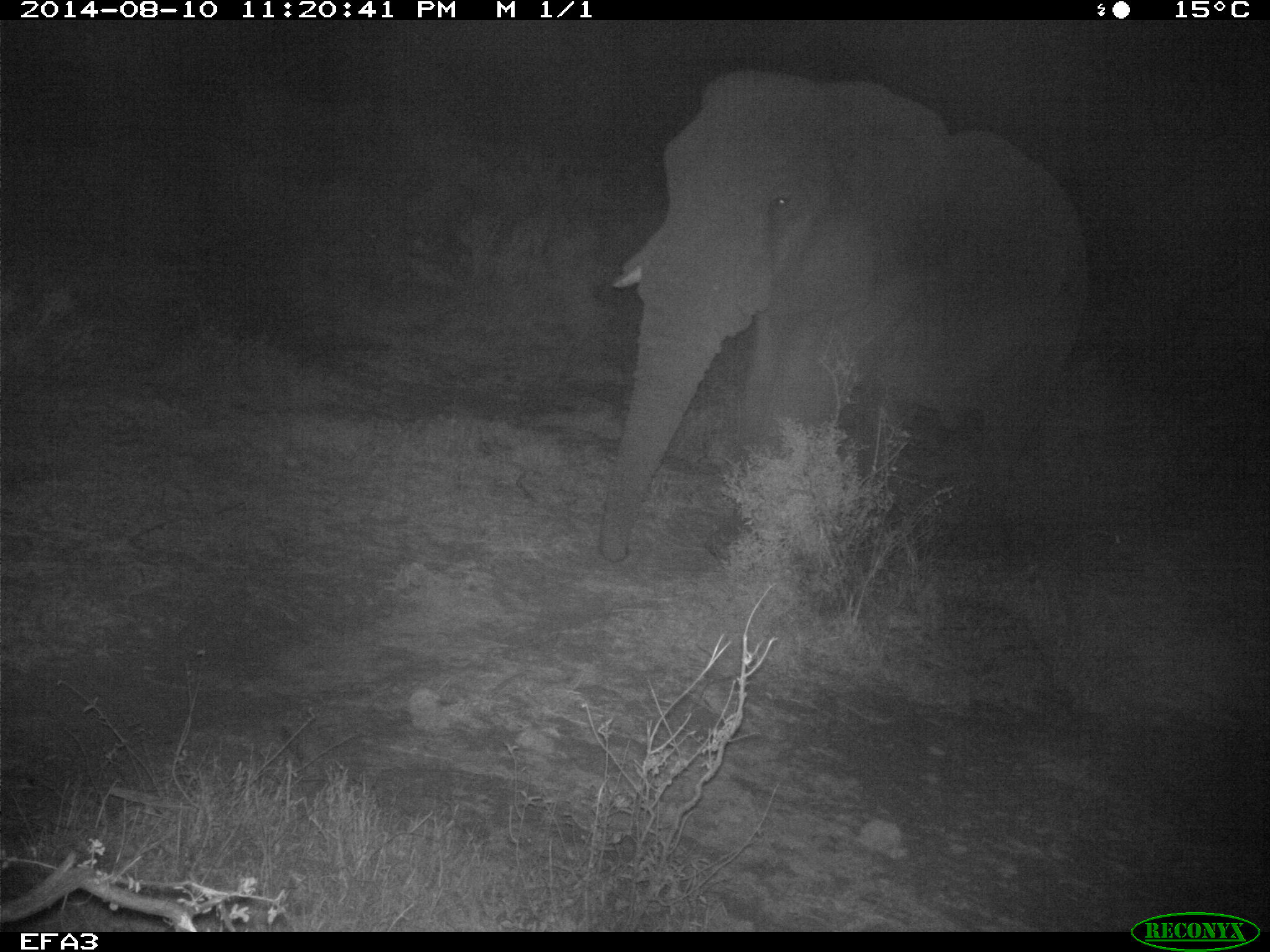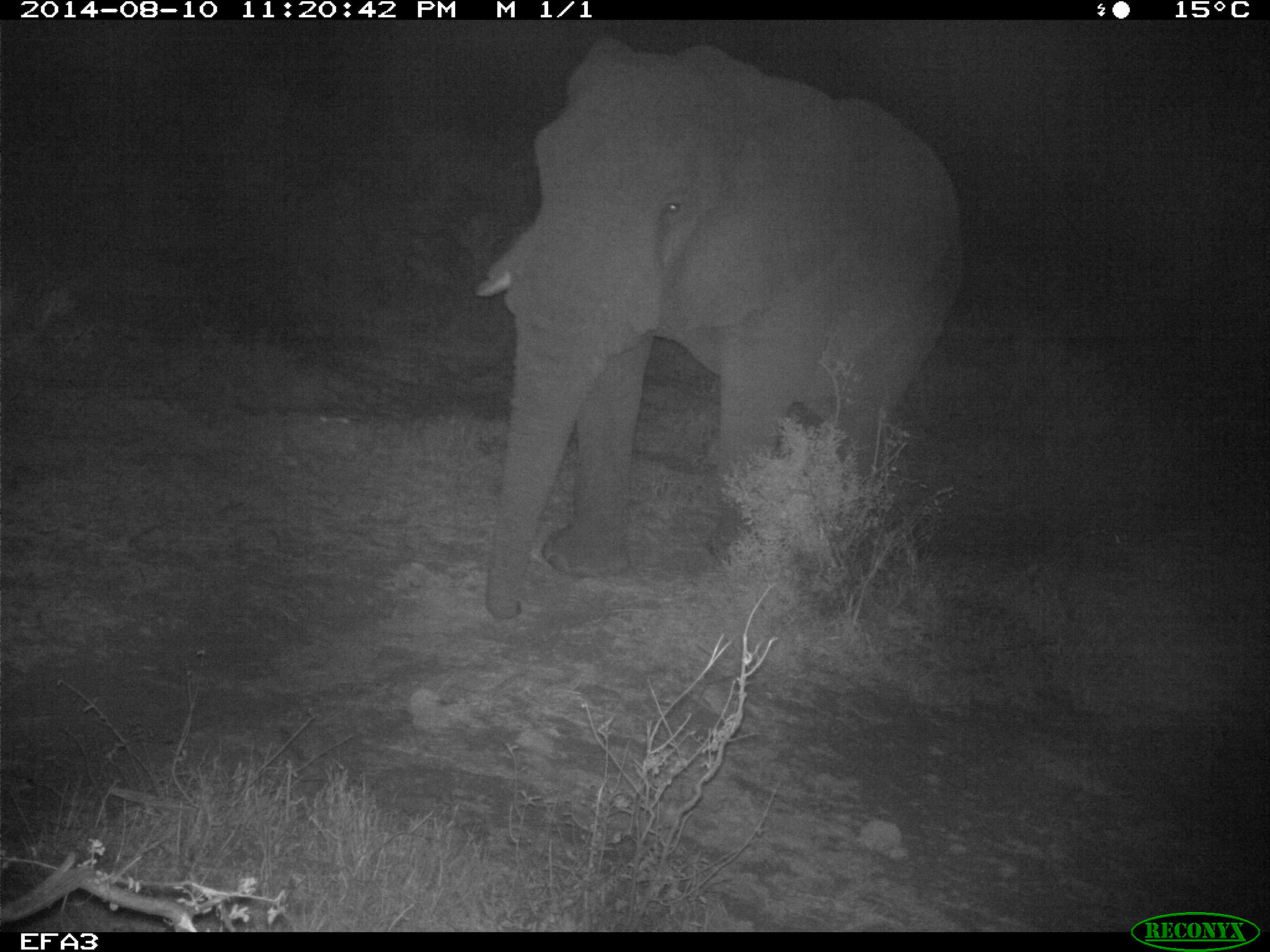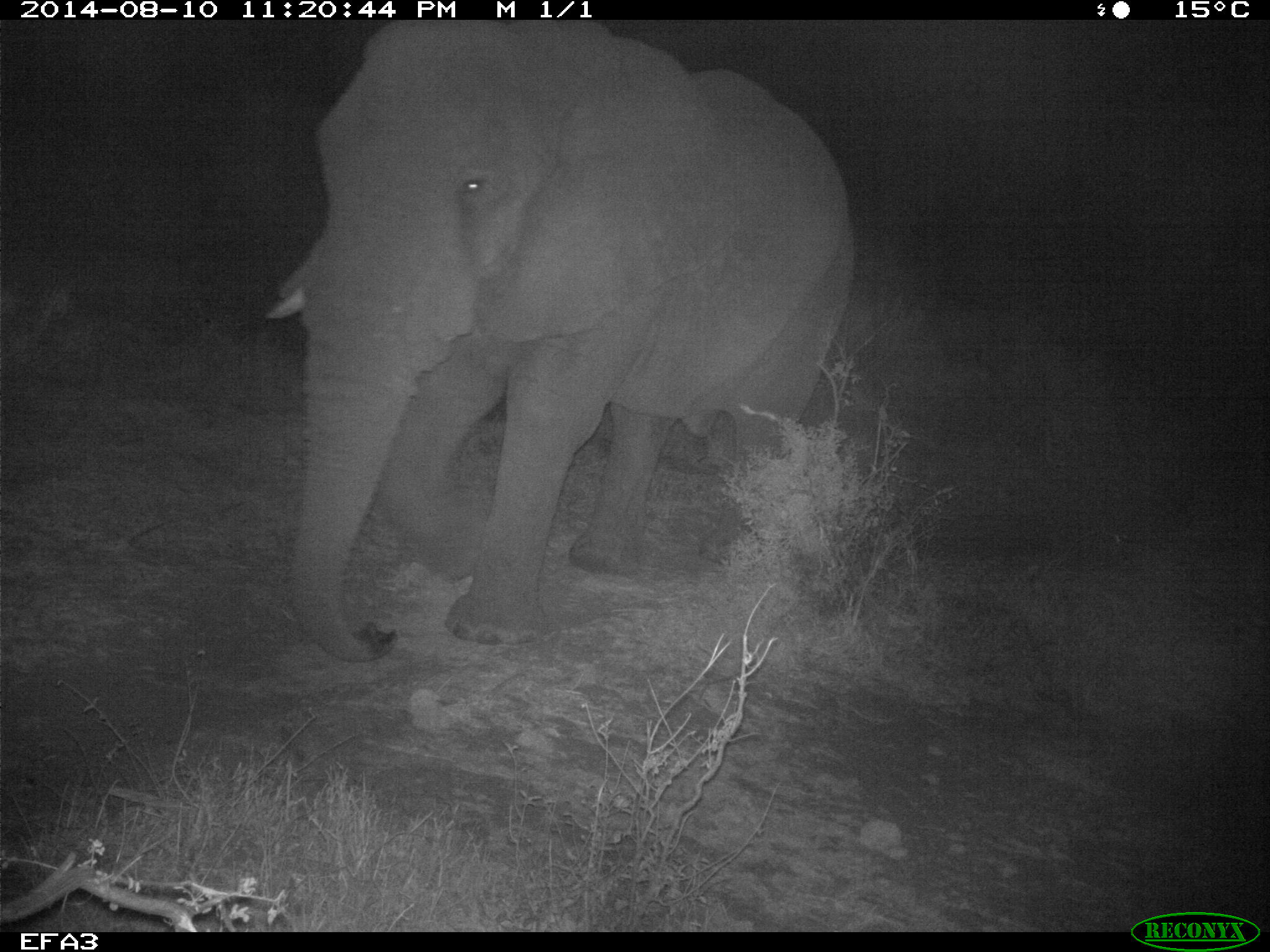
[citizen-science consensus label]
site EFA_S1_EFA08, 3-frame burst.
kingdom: Animalia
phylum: Chordata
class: Mammalia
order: Proboscidea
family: Elephantidae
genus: Loxodonta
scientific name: Loxodonta africana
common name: african bush elephant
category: elephant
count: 1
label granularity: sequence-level